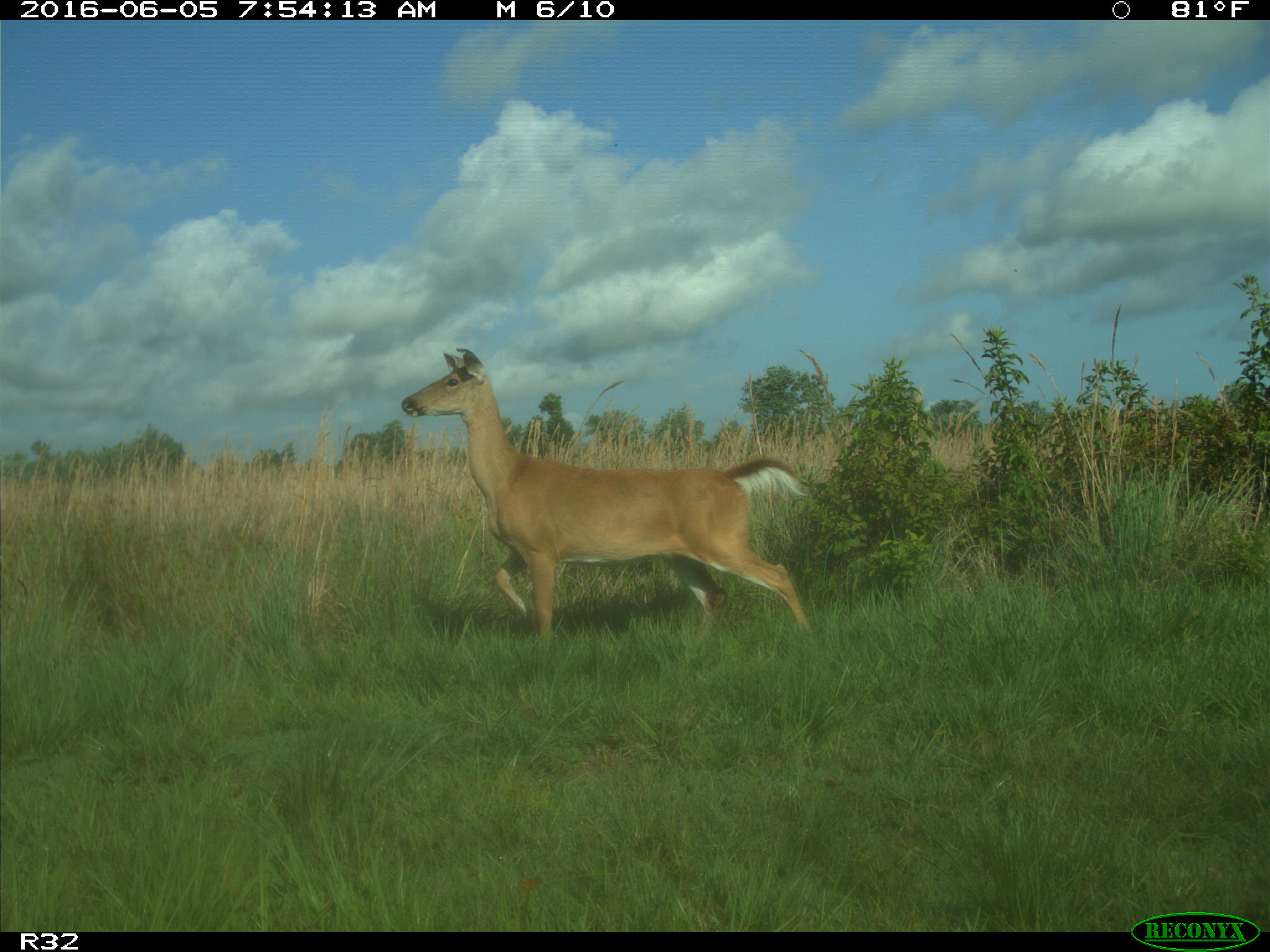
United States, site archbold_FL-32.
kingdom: Animalia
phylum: Chordata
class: Mammalia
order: Artiodactyla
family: Cervidae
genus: Odocoileus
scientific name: Odocoileus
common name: deer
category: unidentified deer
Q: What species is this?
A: Unidentified deer (deer) (Odocoileus).